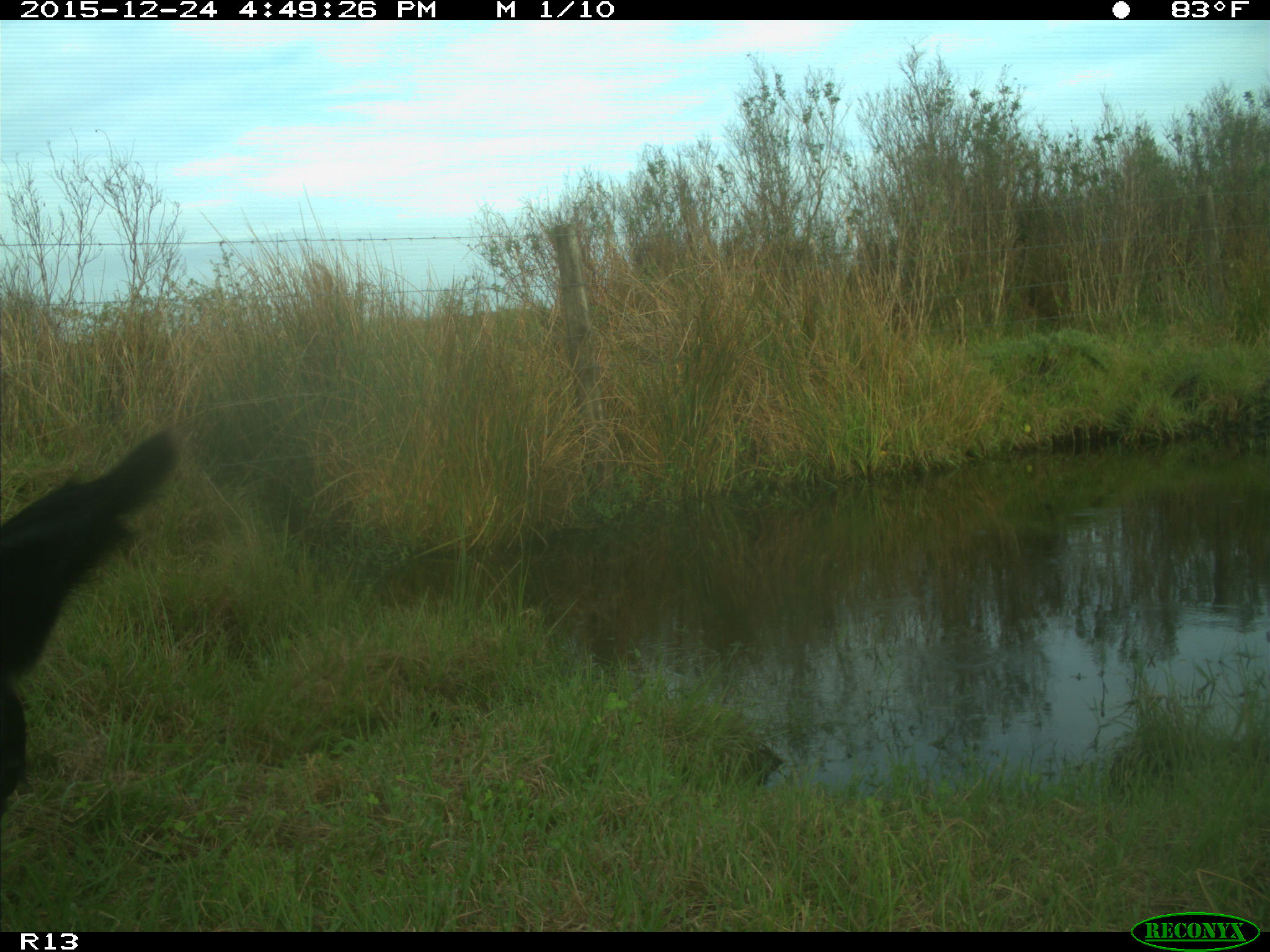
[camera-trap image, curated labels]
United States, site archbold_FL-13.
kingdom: Animalia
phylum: Chordata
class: Mammalia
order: Artiodactyla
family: Bovidae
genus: Bos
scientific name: Bos taurus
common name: domestic cow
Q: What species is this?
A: Bos taurus (domestic cow).